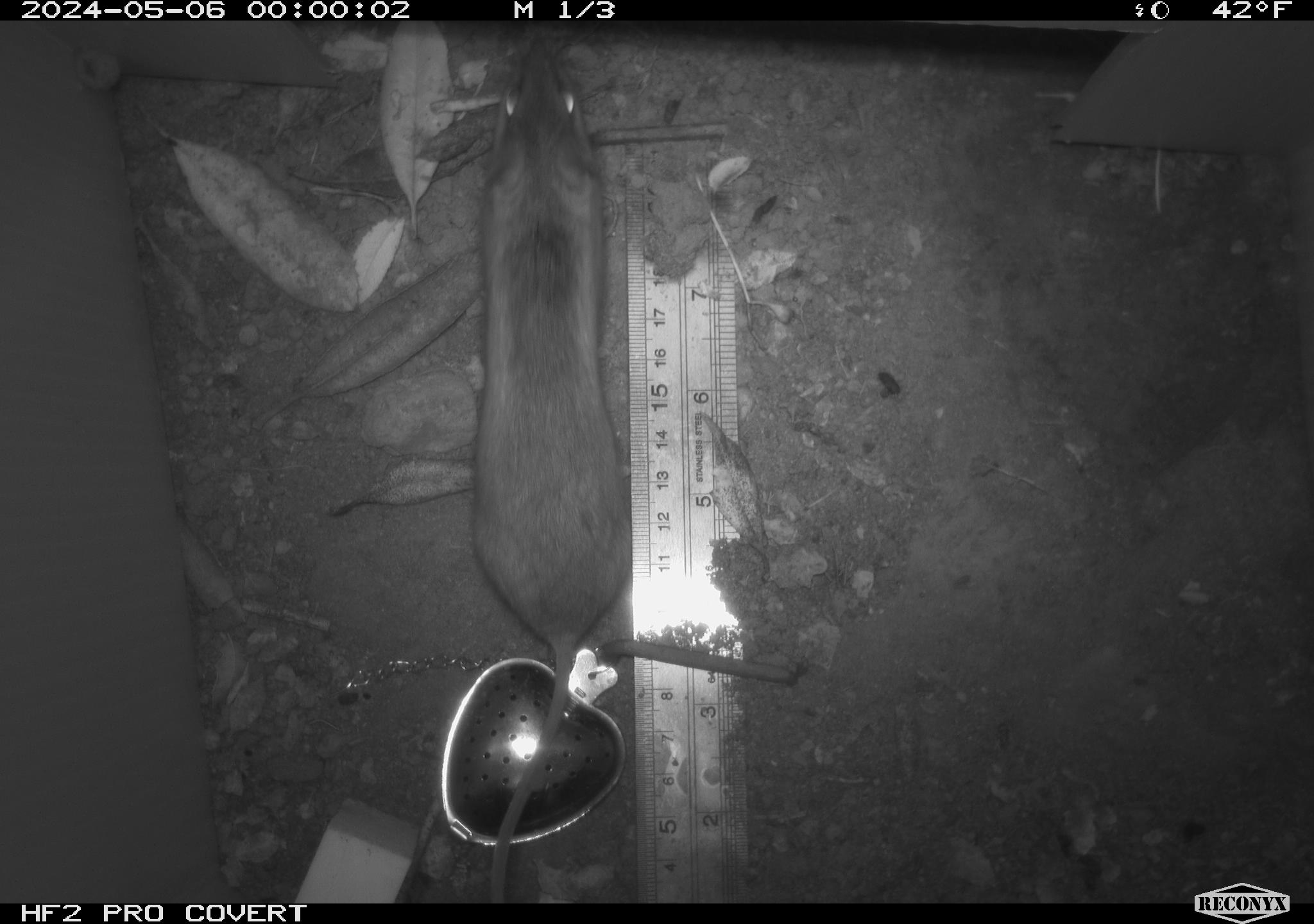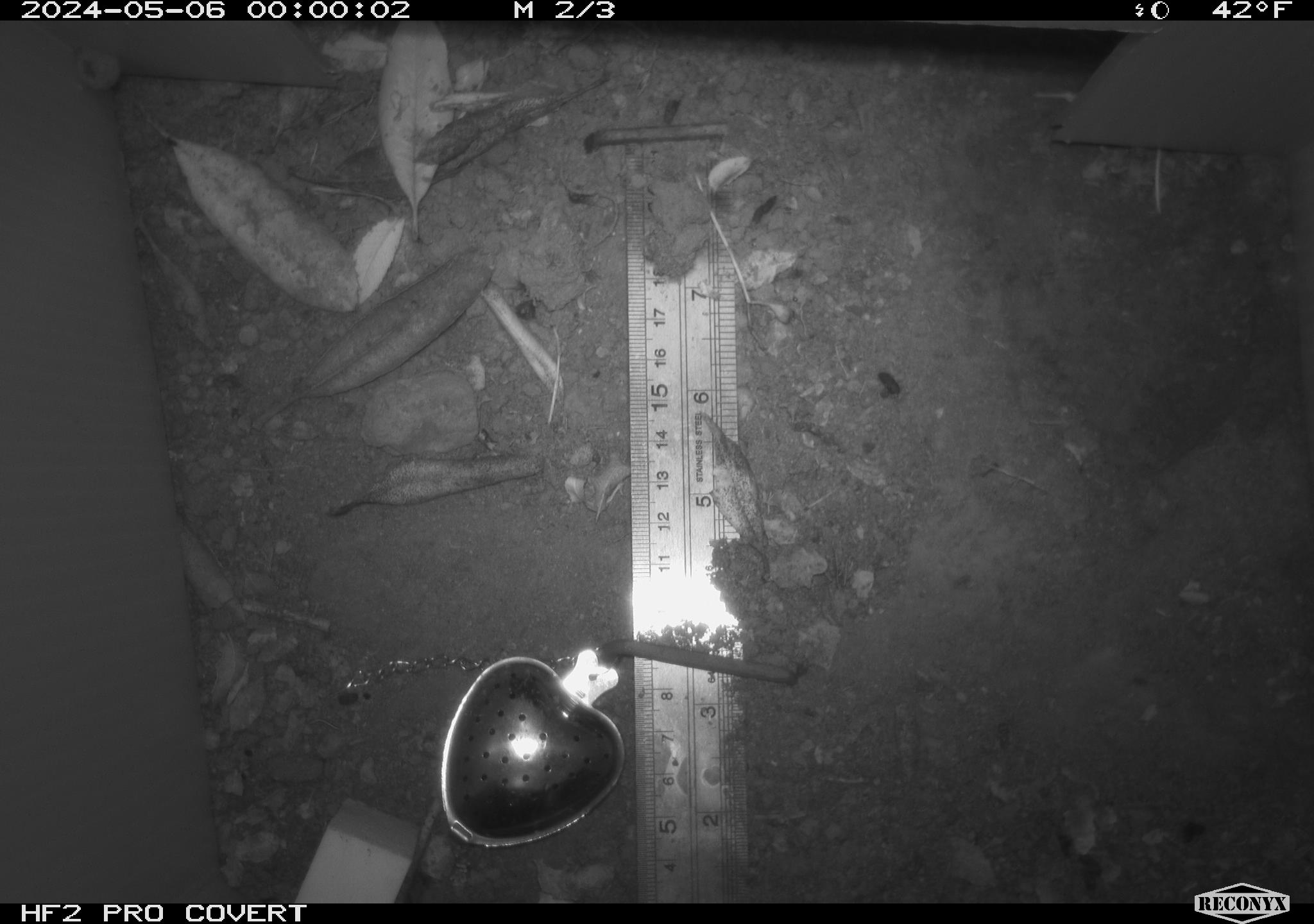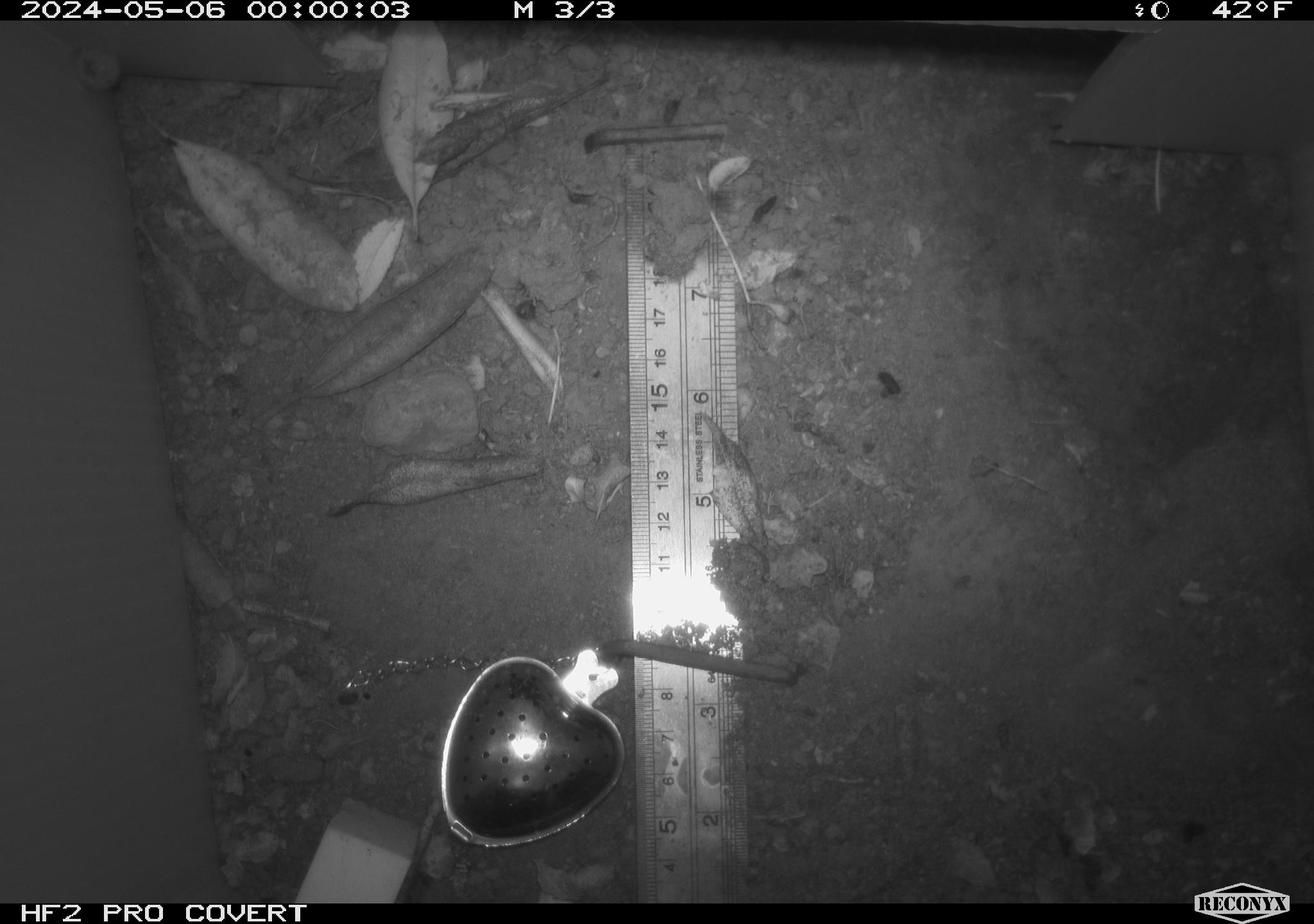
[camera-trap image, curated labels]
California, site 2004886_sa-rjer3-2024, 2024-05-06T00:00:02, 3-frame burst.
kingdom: Animalia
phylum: Chordata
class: Mammalia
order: Rodentia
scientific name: Rodentia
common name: mouse species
Mouse species (Rodentia).